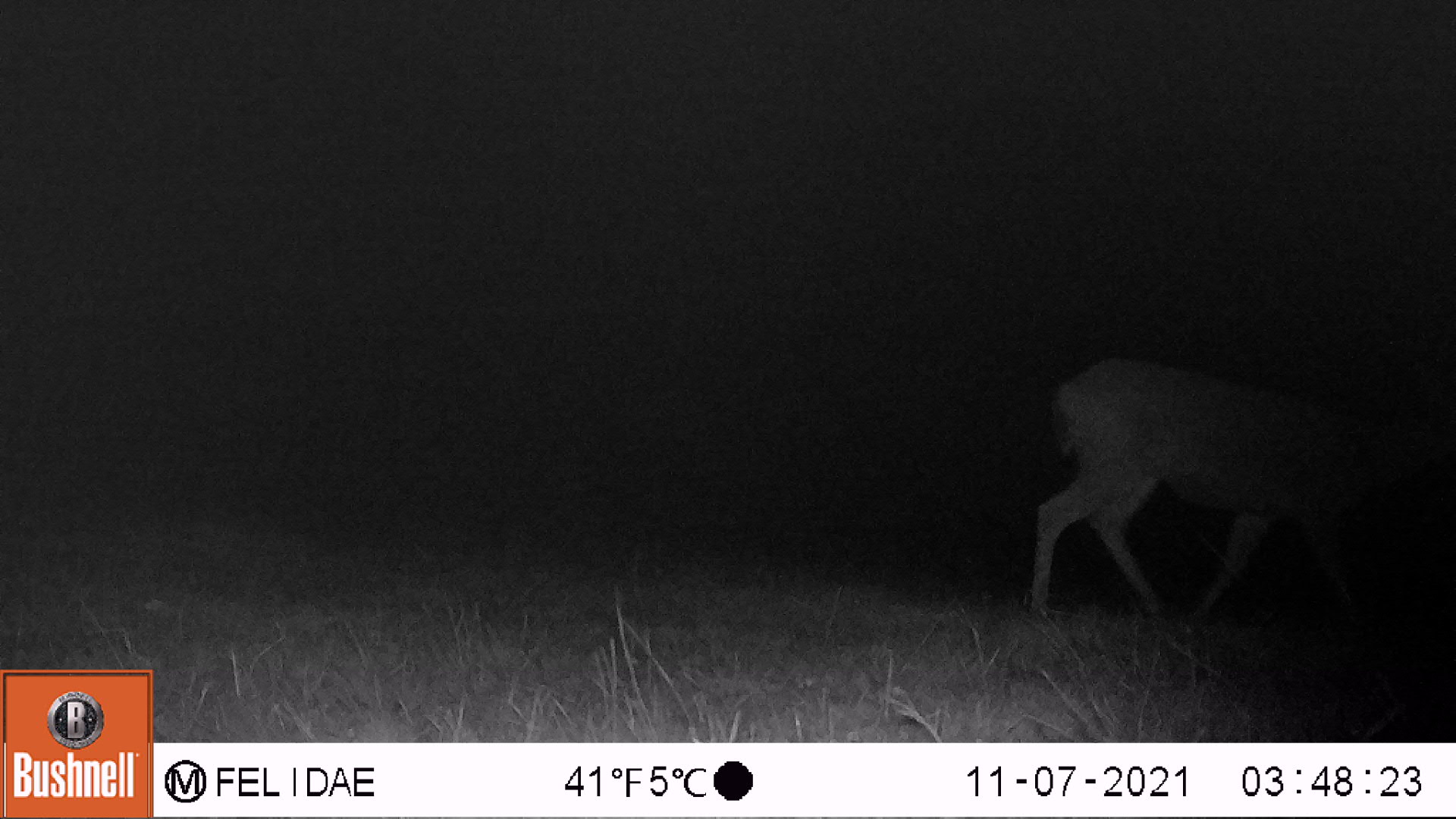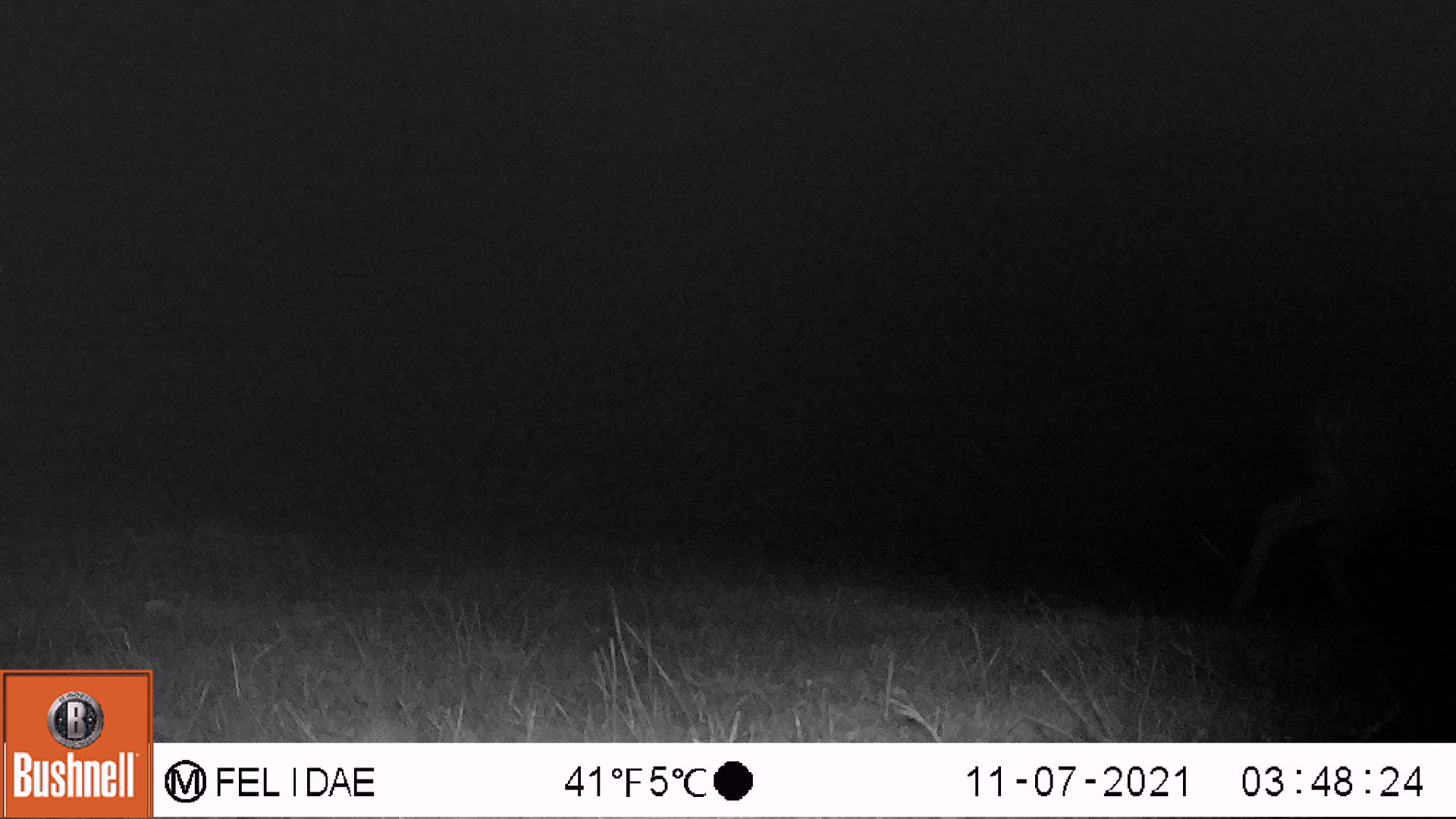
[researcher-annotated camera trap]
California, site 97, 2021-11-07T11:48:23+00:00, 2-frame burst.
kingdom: Animalia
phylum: Chordata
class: Mammalia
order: Artiodactyla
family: Cervidae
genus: Odocoileus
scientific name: Odocoileus hemionus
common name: mule deer